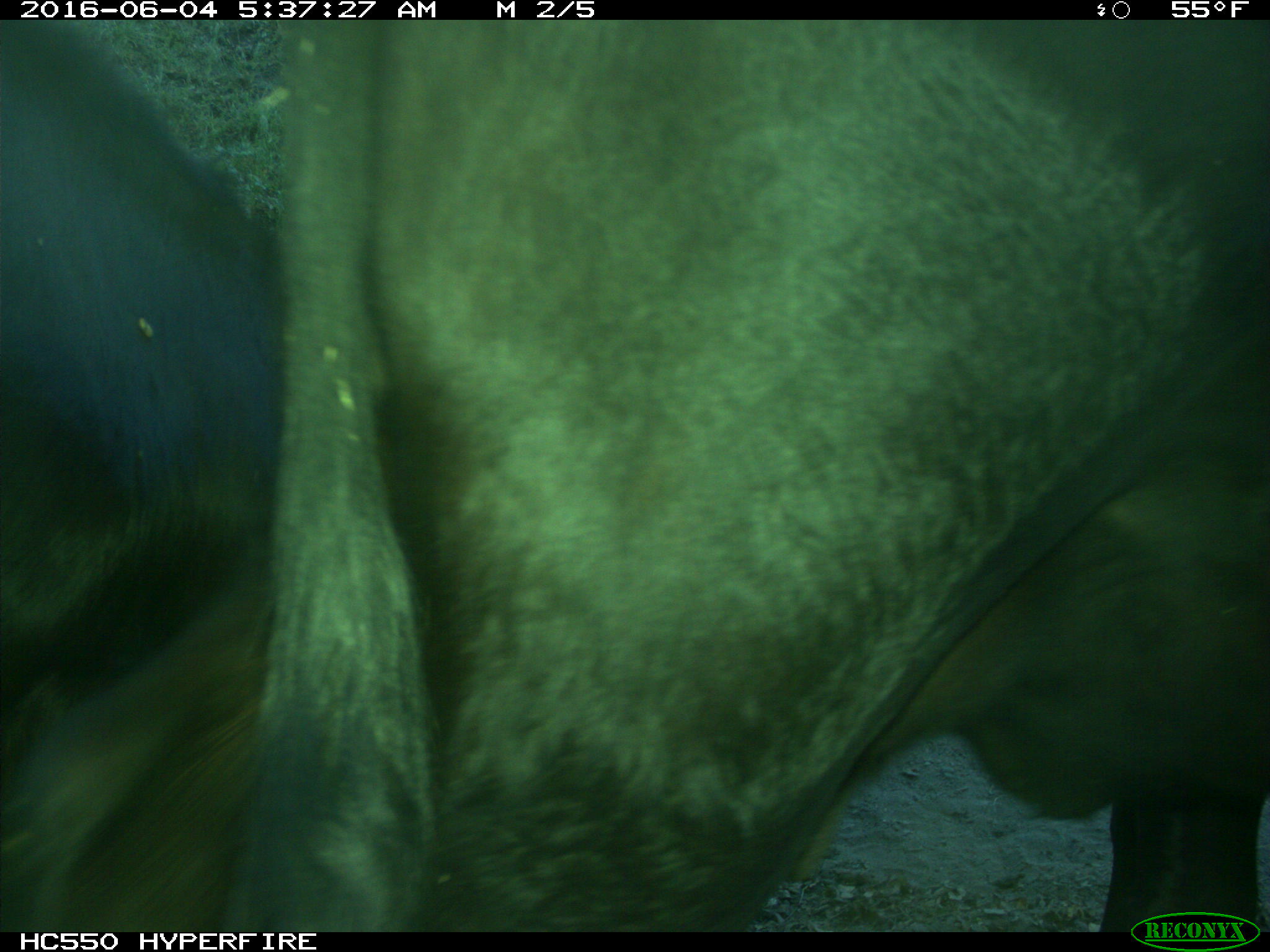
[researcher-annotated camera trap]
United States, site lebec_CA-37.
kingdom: Animalia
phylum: Chordata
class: Mammalia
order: Artiodactyla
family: Bovidae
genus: Bos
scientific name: Bos taurus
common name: domestic cow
Bos taurus (domestic cow).